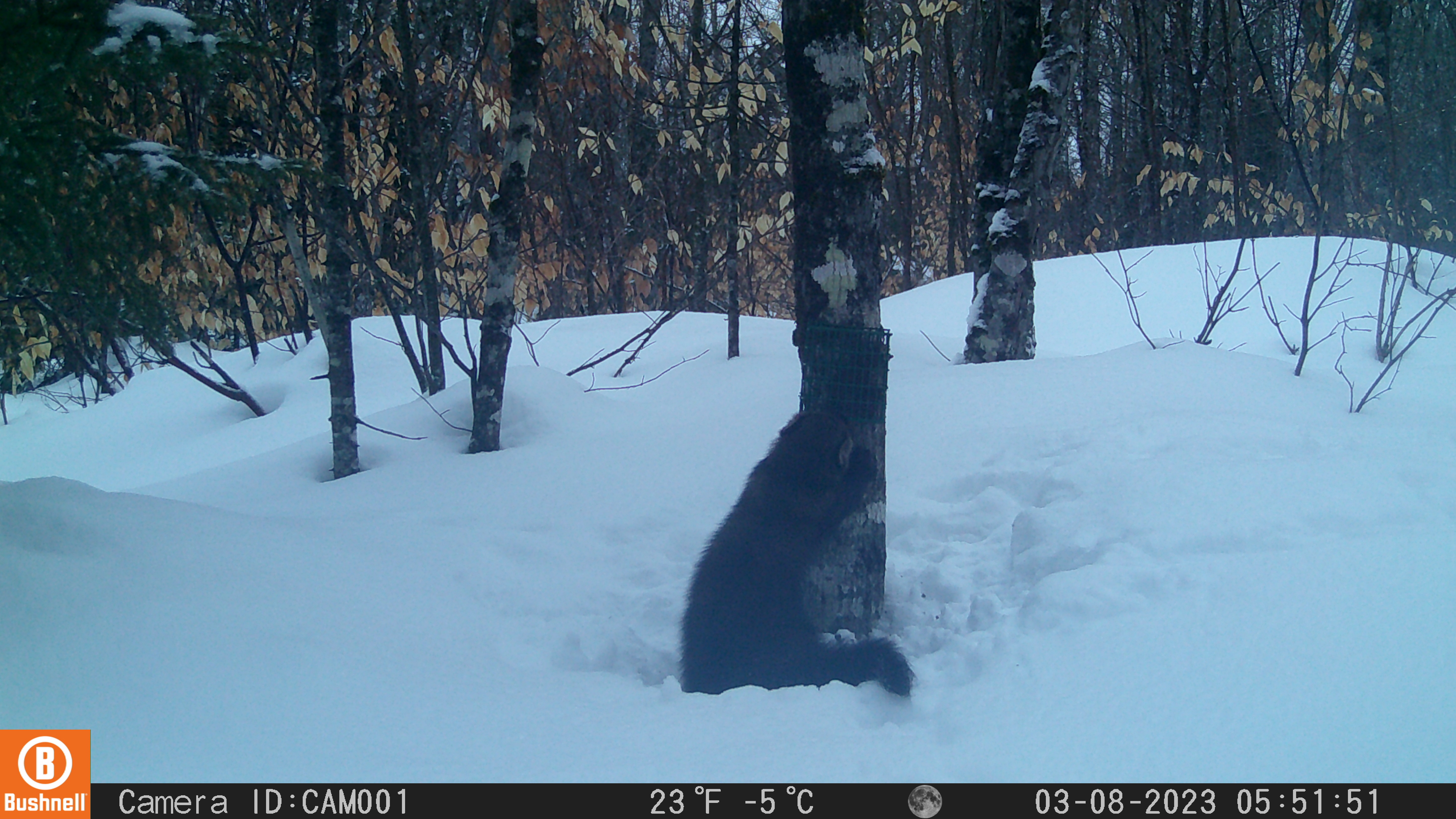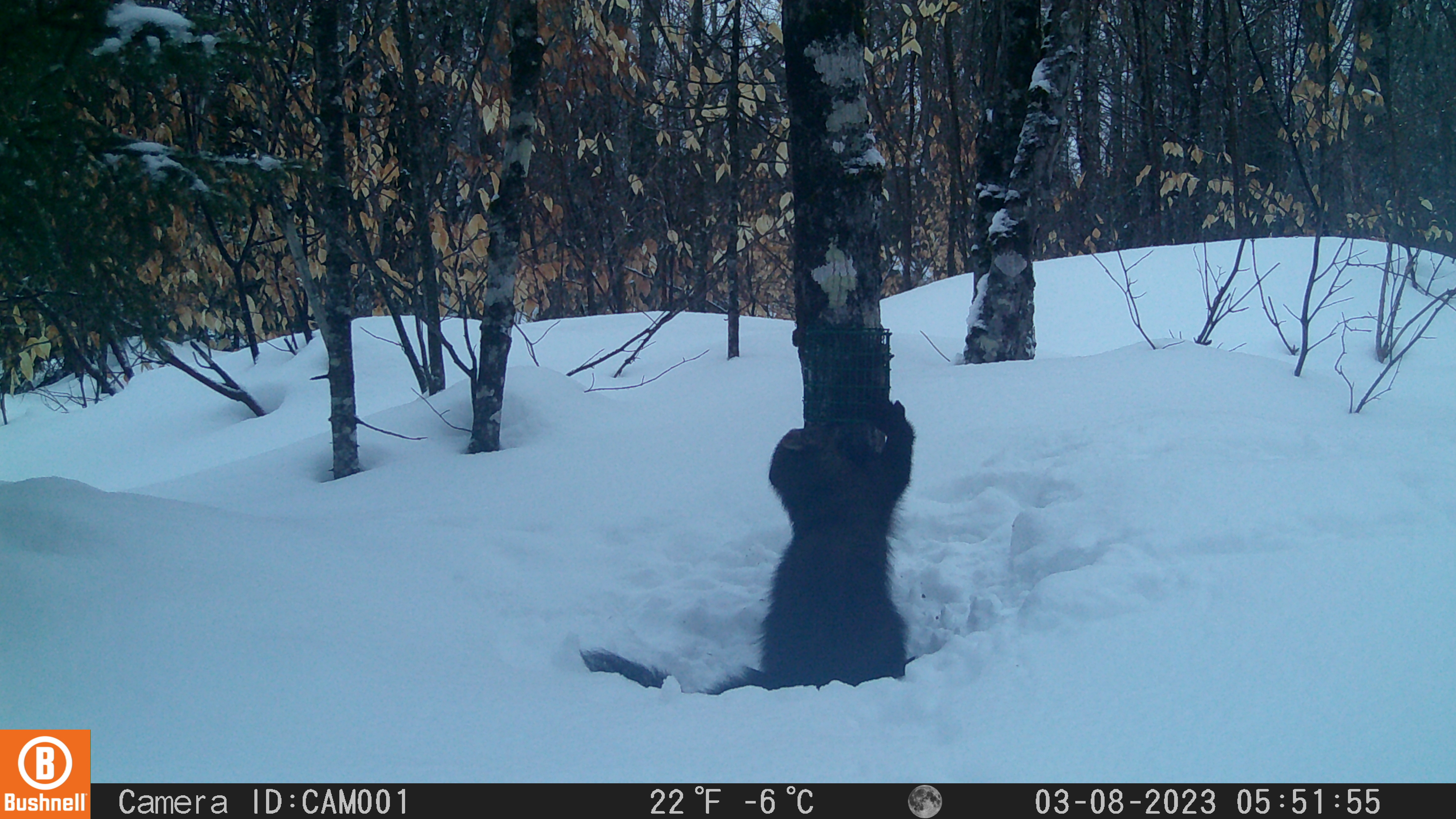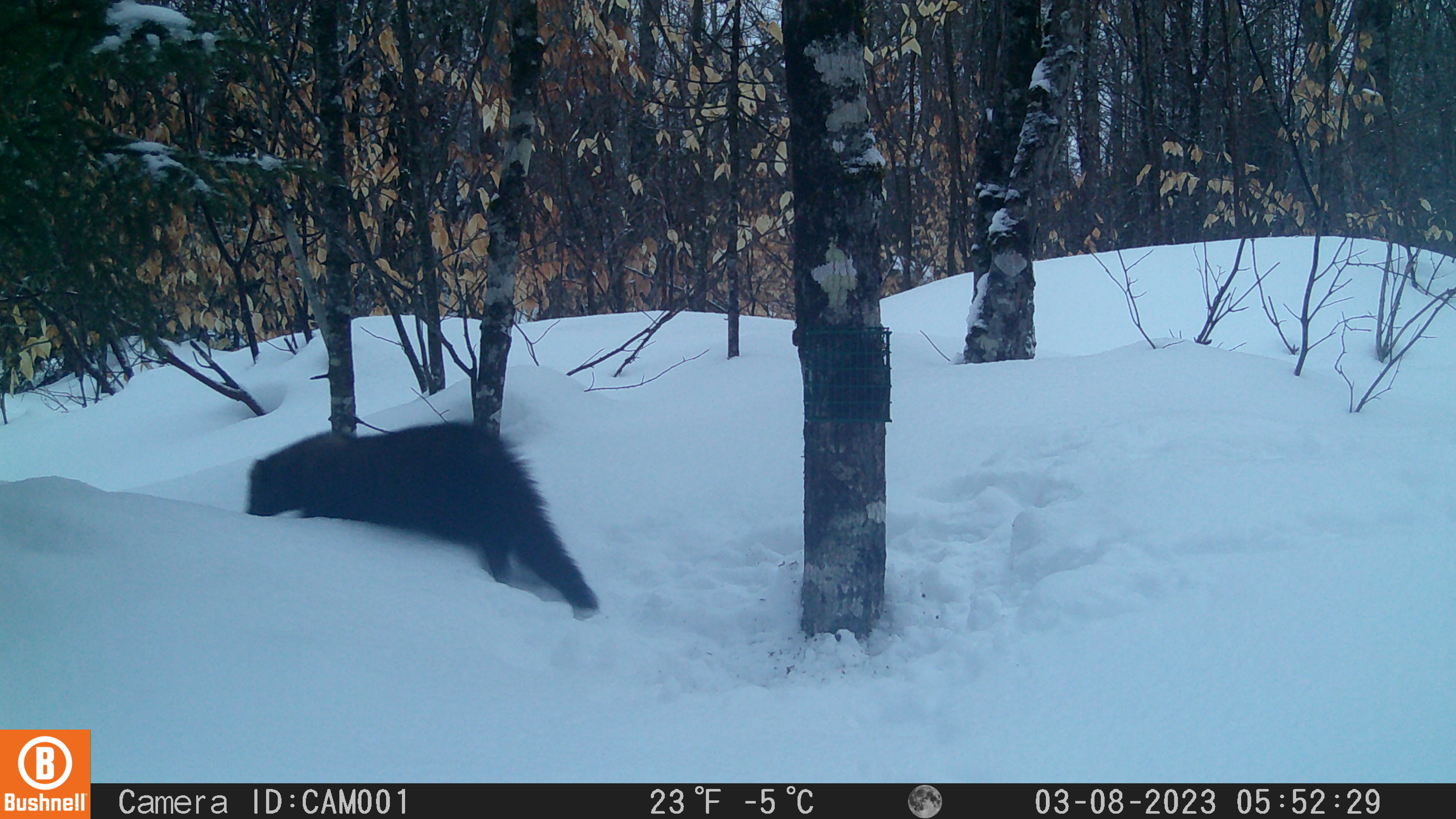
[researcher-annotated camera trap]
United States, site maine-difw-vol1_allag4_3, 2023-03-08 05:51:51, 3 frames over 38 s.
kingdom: Animalia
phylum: Chordata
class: Mammalia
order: Carnivora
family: Mustelidae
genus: Pekania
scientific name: Pekania pennanti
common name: fisher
Fisher (Pekania pennanti).